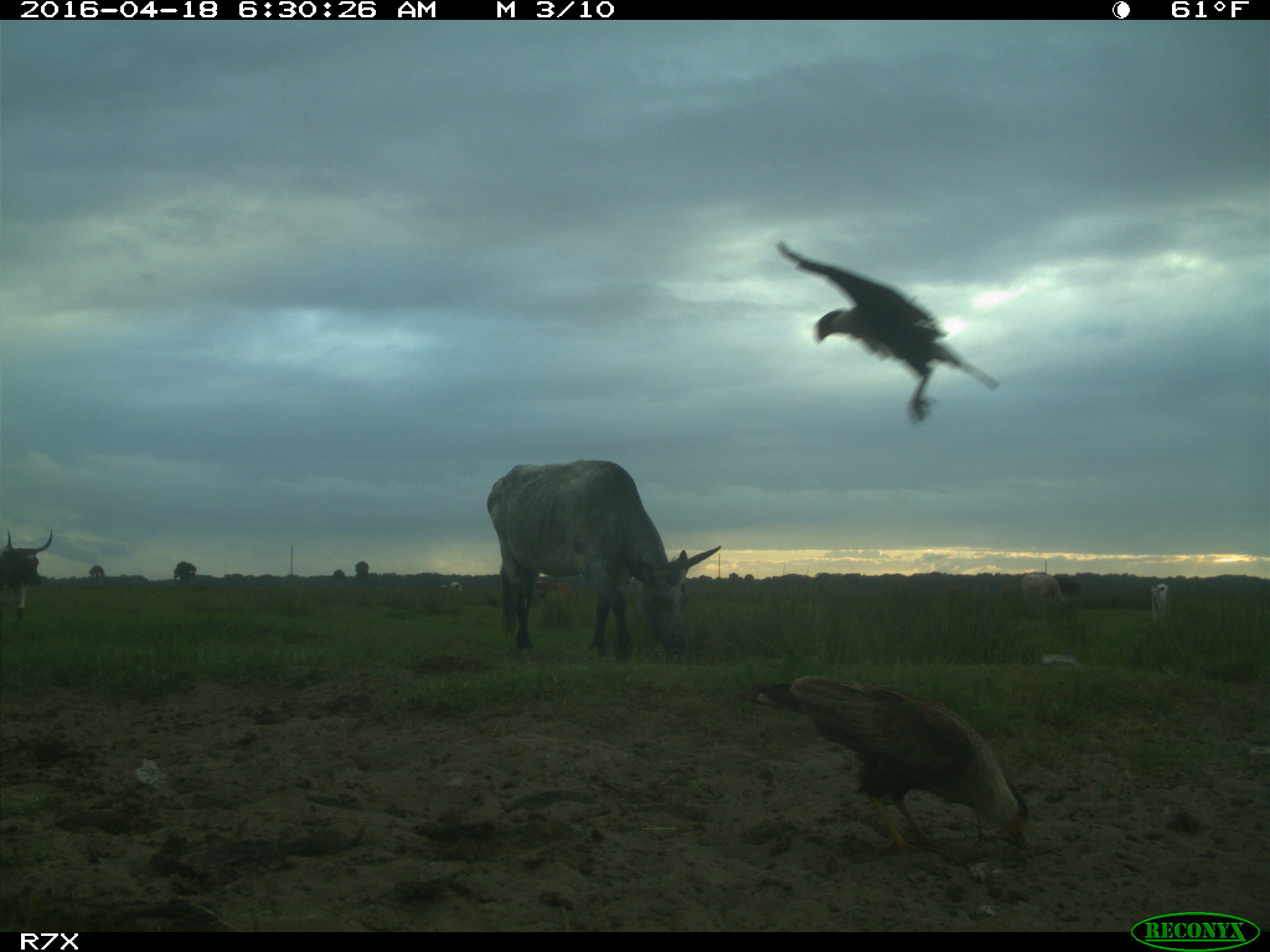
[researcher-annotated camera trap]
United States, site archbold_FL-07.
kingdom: Animalia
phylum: Chordata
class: Mammalia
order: Artiodactyla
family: Bovidae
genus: Bos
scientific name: Bos taurus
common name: domestic cow